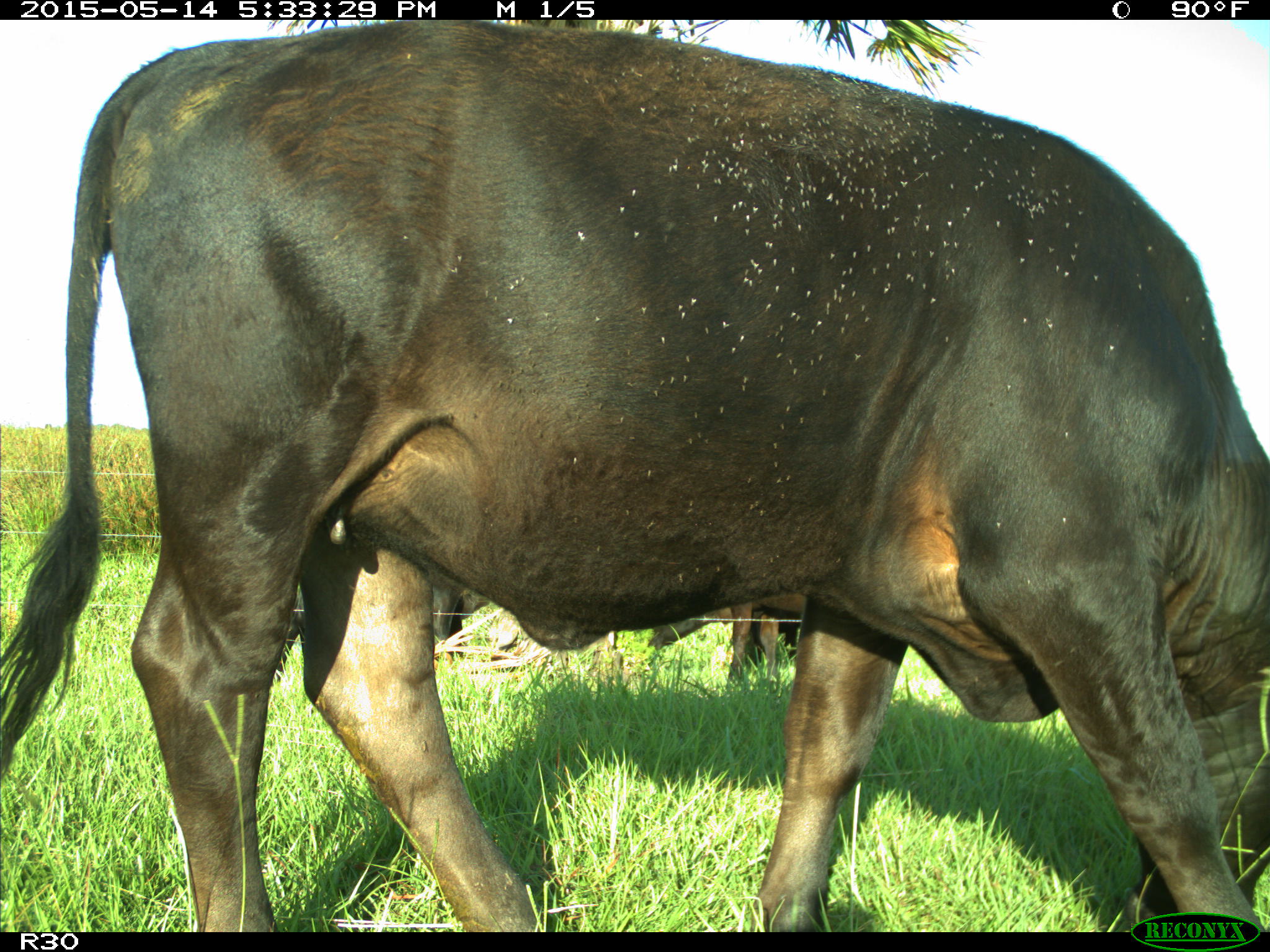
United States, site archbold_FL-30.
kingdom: Animalia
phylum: Chordata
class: Mammalia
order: Artiodactyla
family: Bovidae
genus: Bos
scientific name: Bos taurus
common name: domestic cow